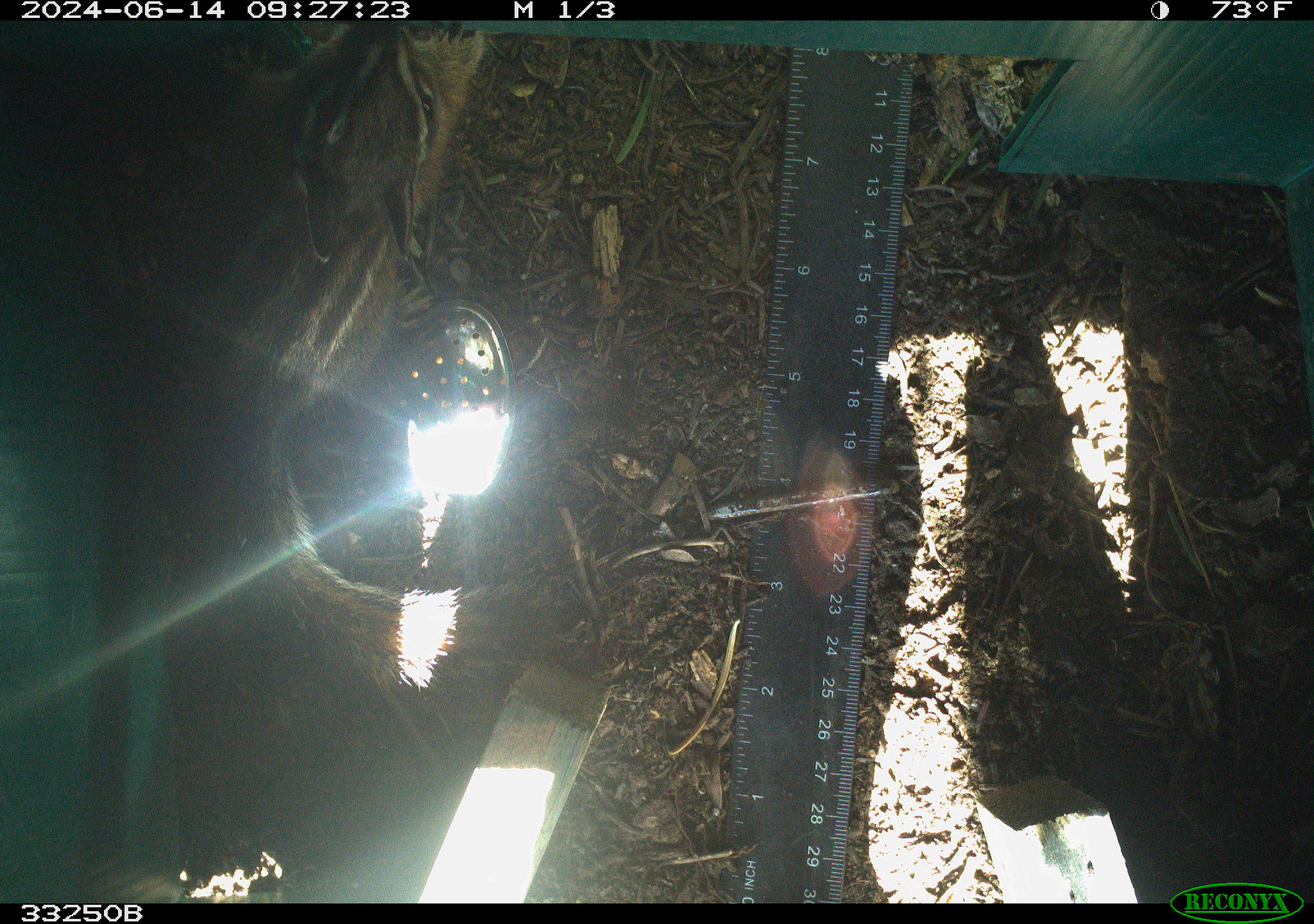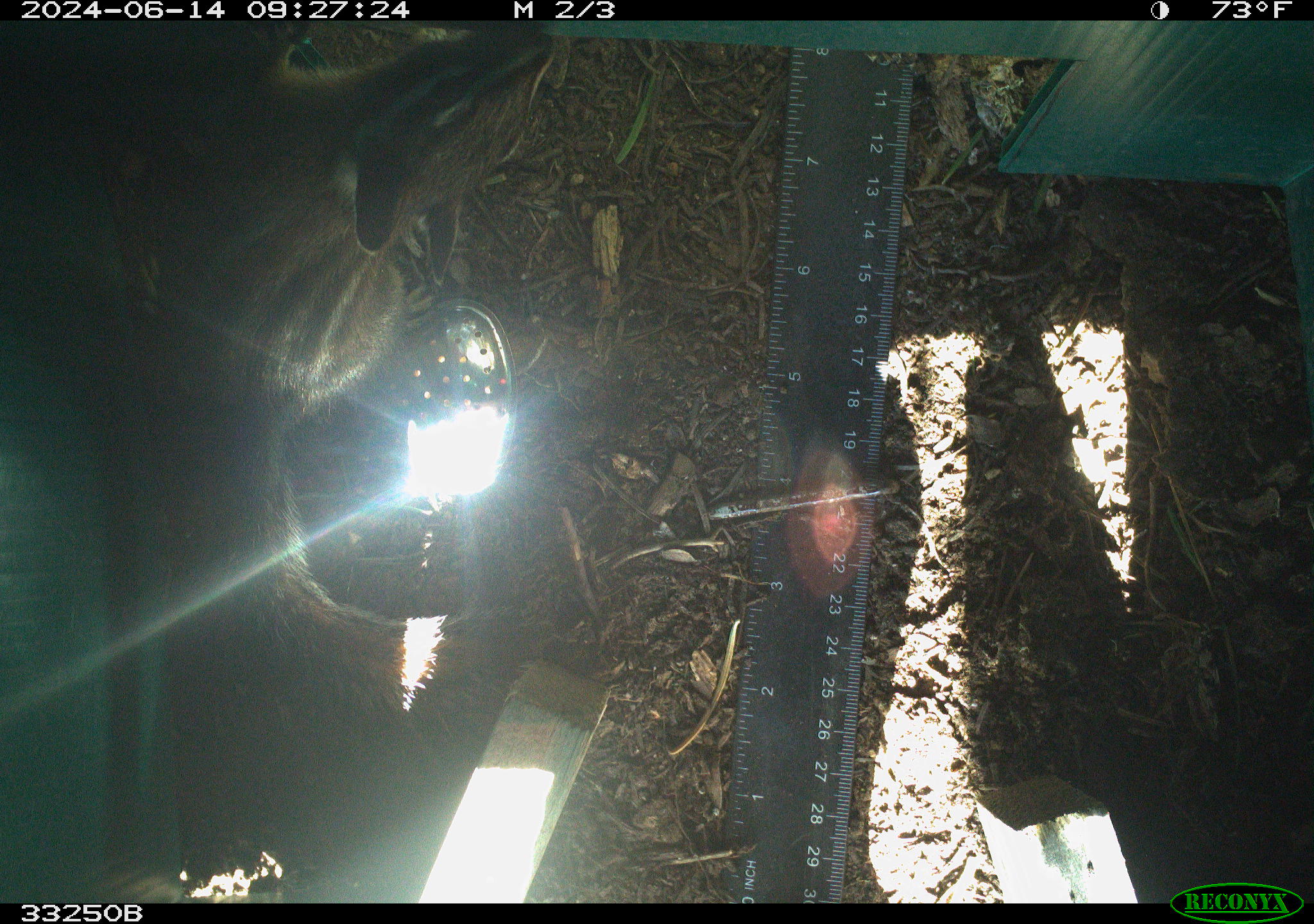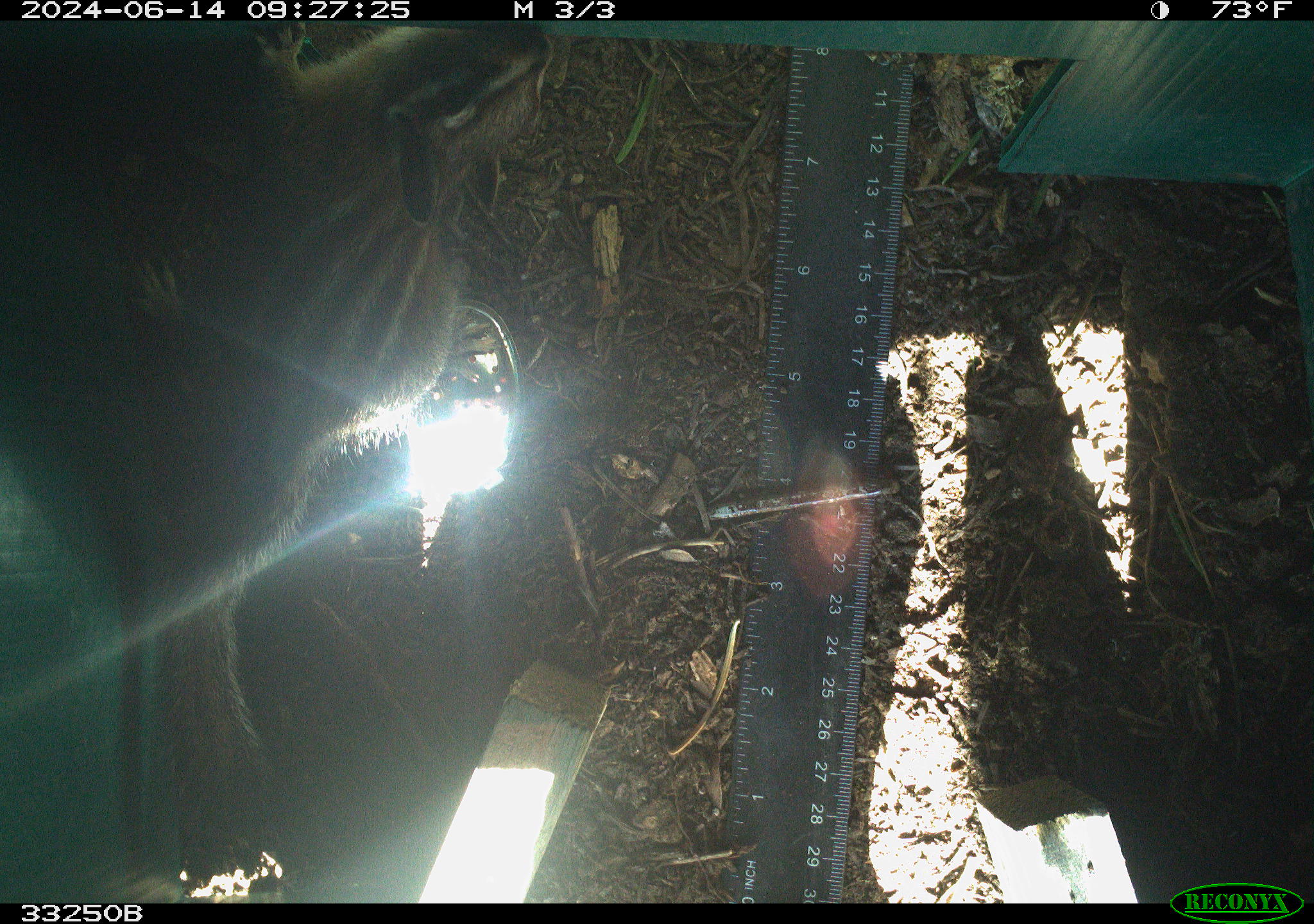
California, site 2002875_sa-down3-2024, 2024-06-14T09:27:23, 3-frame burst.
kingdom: Animalia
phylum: Chordata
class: Mammalia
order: Rodentia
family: Sciuridae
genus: Neotamias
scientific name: Neotamias quadrimaculatus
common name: long-eared chipmunk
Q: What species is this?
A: Long-eared chipmunk (Neotamias quadrimaculatus).